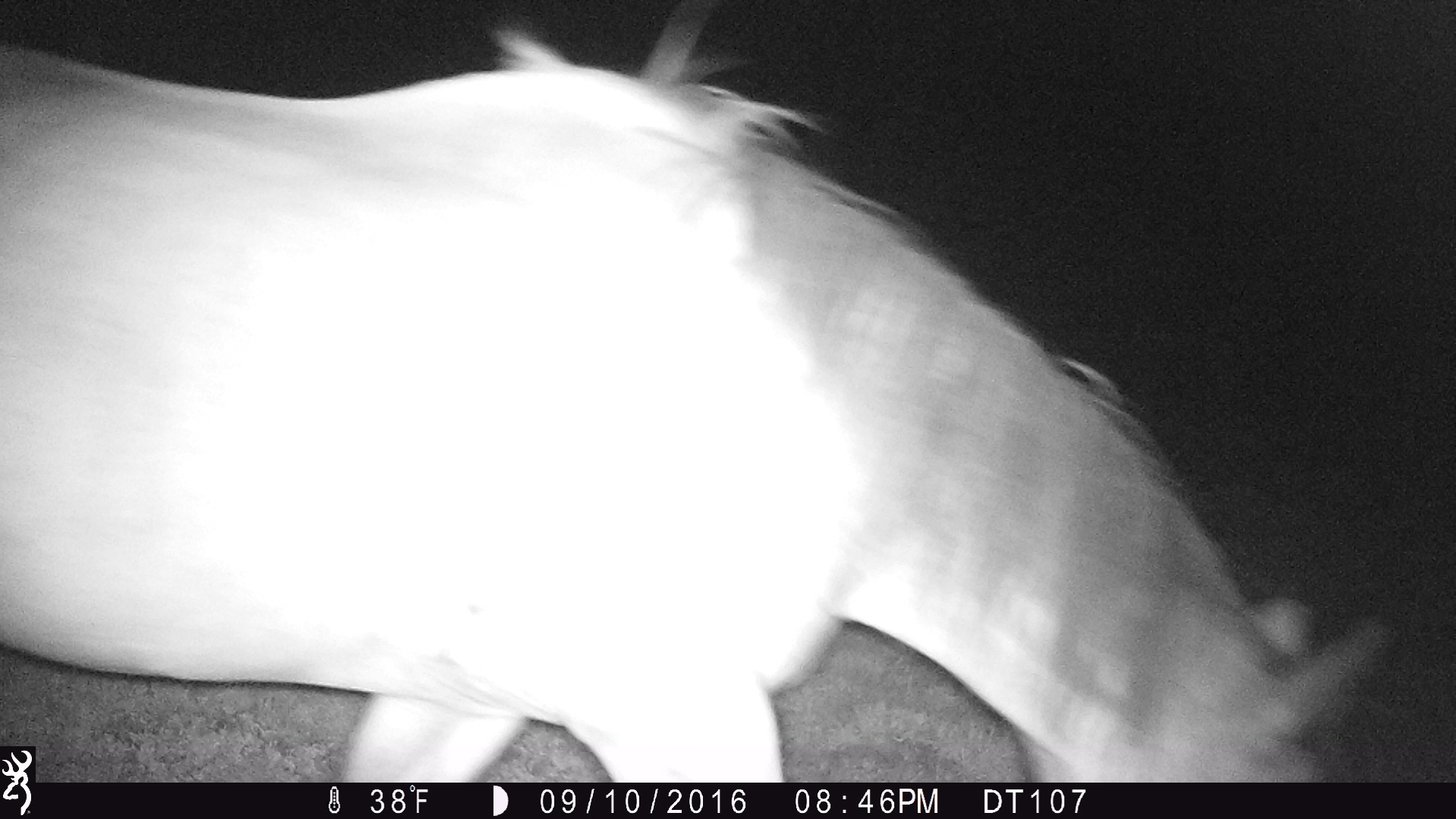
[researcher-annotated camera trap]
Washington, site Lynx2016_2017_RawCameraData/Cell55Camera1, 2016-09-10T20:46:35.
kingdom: Animalia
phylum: Chordata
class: Mammalia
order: Perissodactyla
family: Equidae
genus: Equus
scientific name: Equus caballus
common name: domestic horse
Domestic horse (Equus caballus). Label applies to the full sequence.